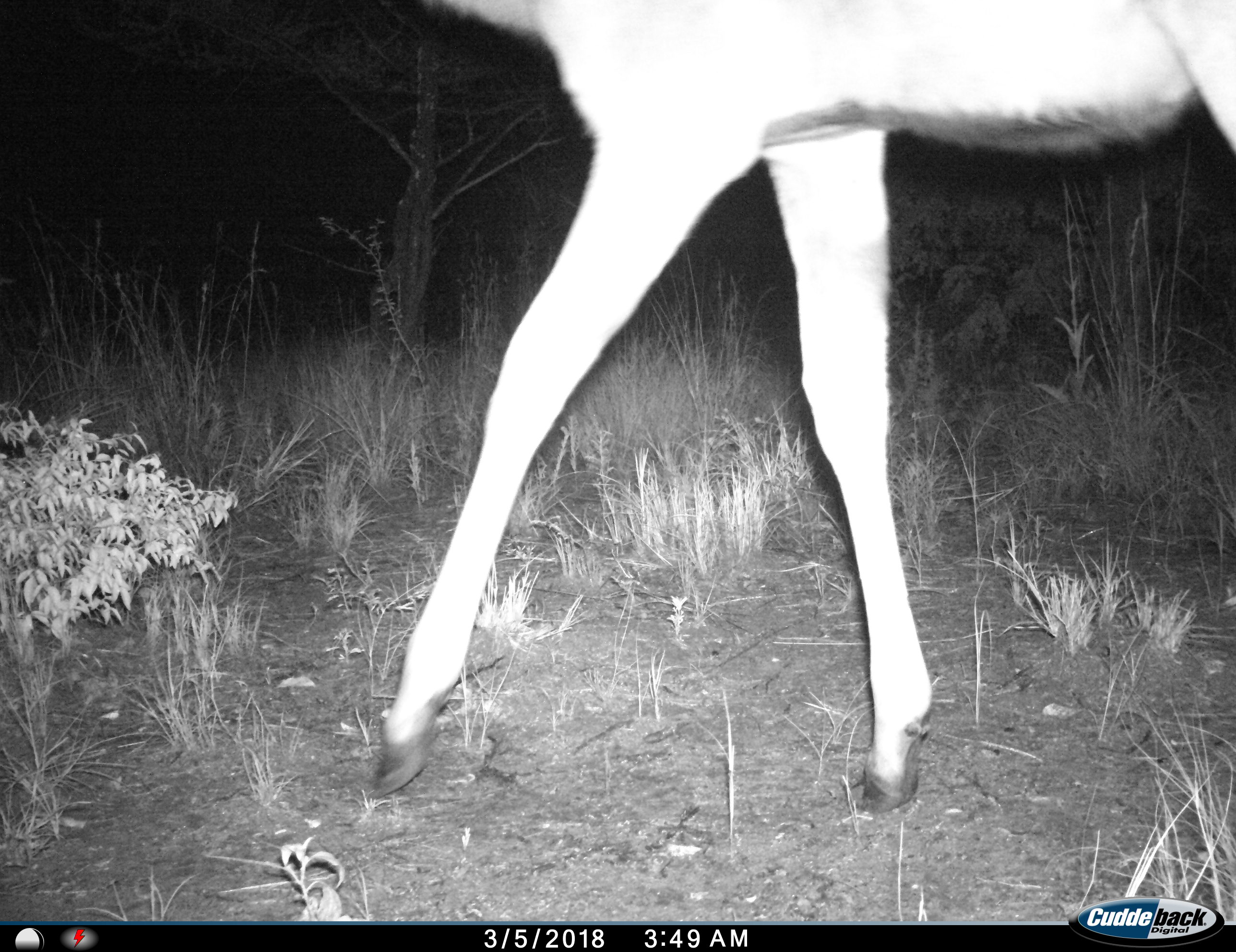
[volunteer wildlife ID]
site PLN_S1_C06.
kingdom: Animalia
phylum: Chordata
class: Mammalia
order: Artiodactyla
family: Bovidae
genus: Aepyceros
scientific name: Aepyceros melampus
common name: impala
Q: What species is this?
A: Impala (Aepyceros melampus).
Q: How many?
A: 1.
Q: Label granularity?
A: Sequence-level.